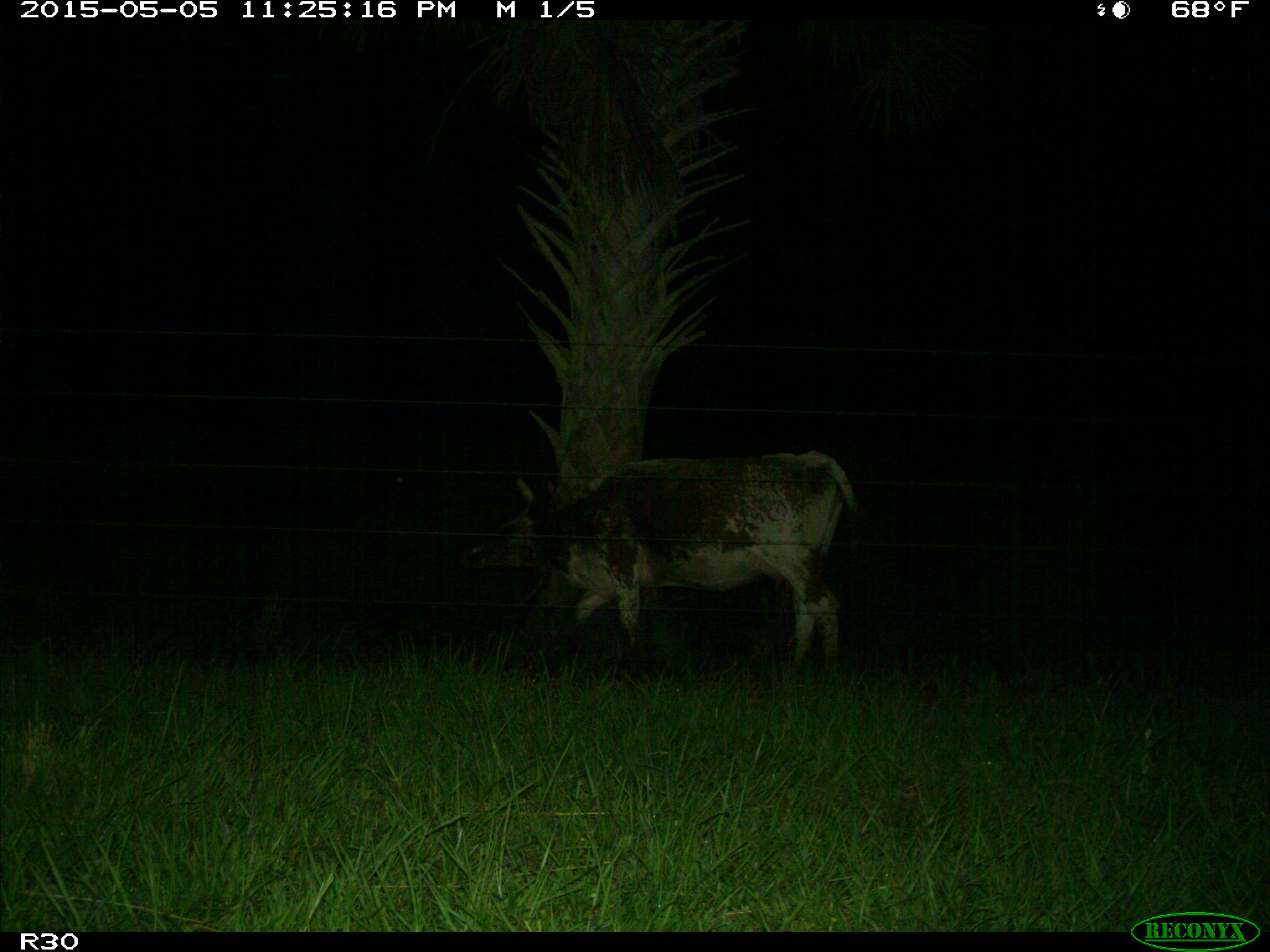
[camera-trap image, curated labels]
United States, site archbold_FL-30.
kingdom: Animalia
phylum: Chordata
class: Mammalia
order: Artiodactyla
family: Bovidae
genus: Bos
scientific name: Bos taurus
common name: domestic cow